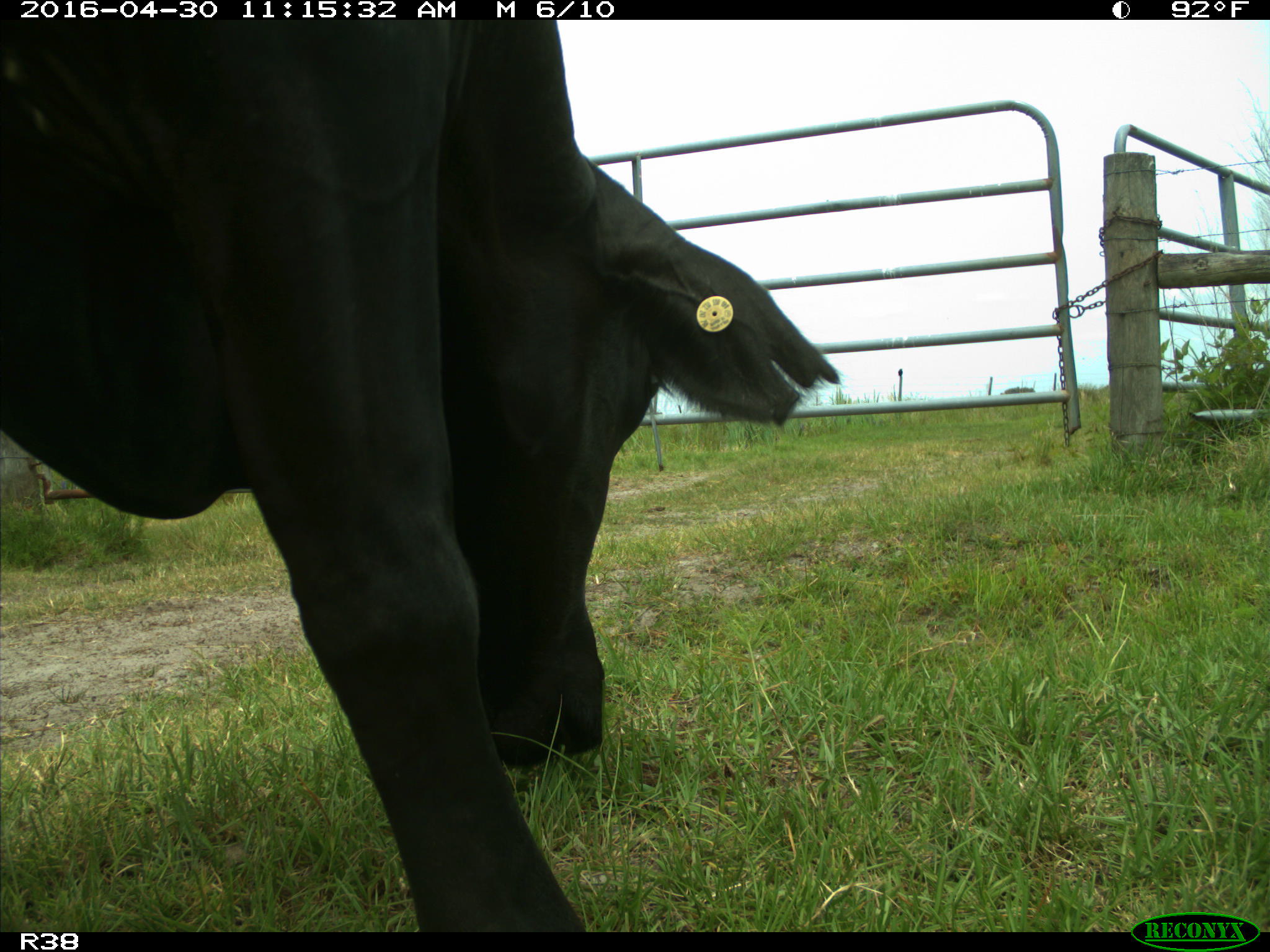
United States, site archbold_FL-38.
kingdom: Animalia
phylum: Chordata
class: Mammalia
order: Artiodactyla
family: Bovidae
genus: Bos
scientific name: Bos taurus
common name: domestic cow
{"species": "Bos taurus (domestic cow)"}